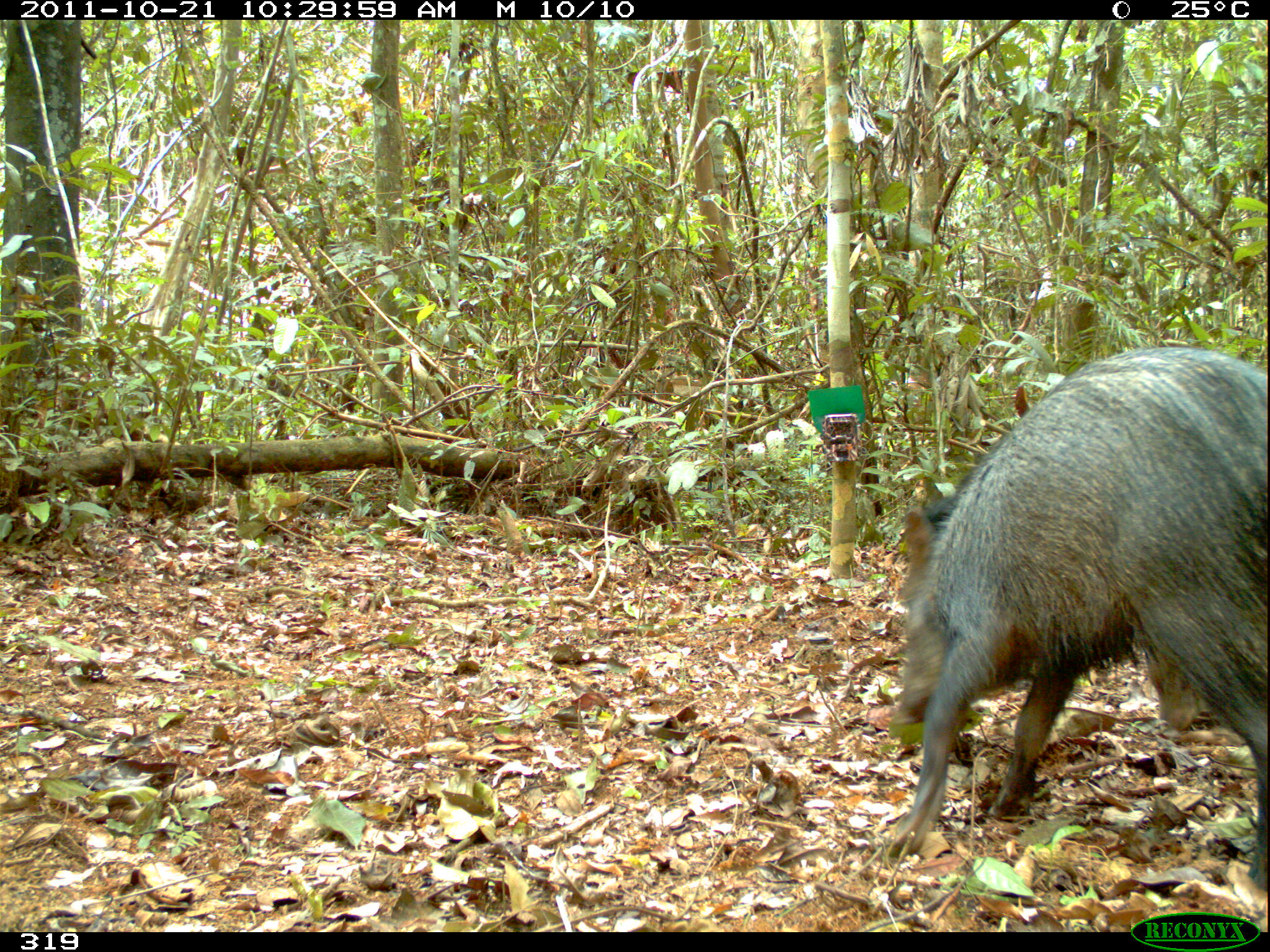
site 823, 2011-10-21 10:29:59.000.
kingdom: Animalia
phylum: Chordata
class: Mammalia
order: Artiodactyla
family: Tayassuidae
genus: Pecari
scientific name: Pecari tajacu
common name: collared peccary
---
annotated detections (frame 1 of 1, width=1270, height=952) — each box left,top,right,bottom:
pecari tajacu: 890,339,1270,889